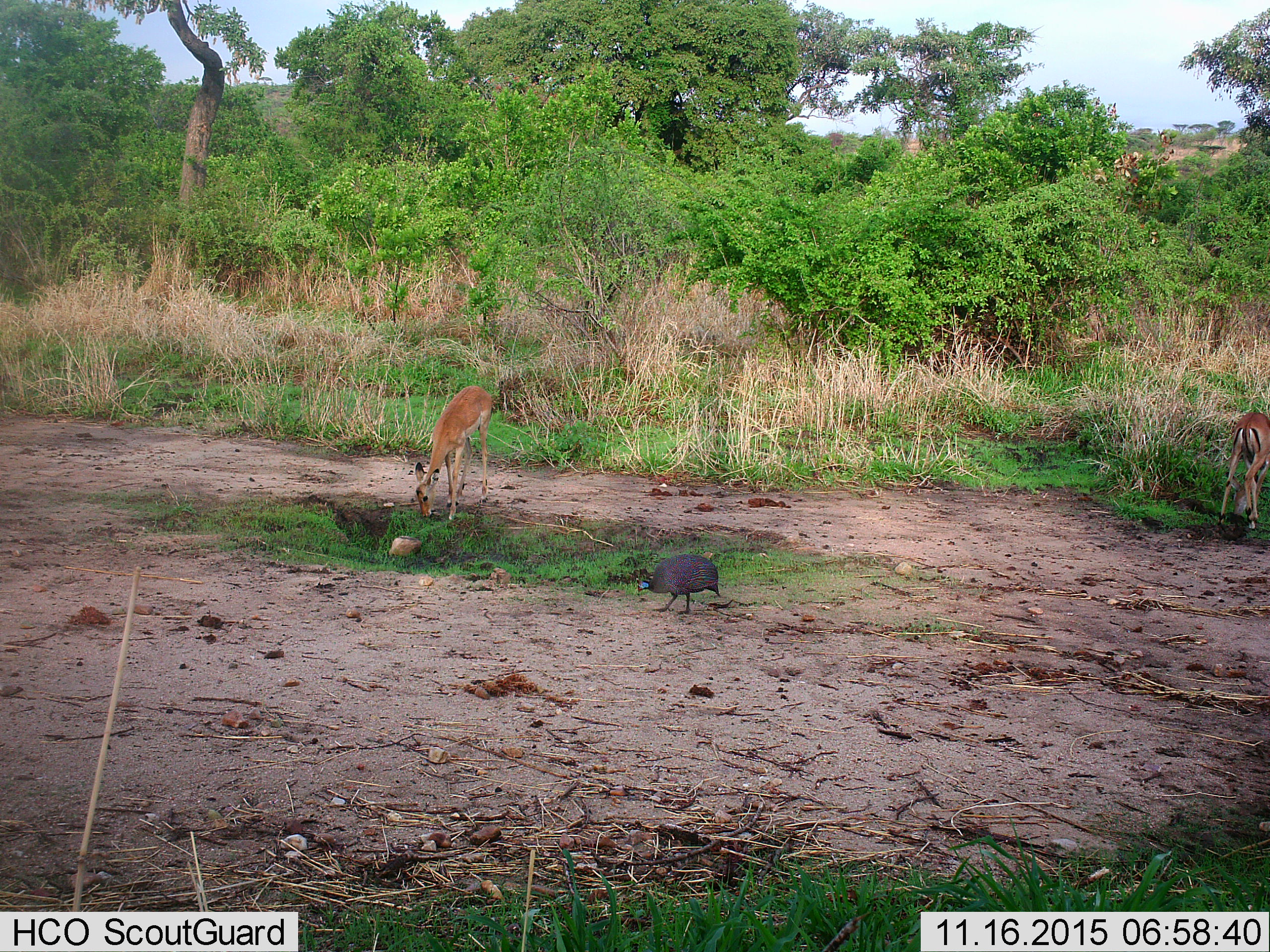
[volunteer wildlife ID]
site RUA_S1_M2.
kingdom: Animalia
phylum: Chordata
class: Aves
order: Galliformes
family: Numididae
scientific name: Numididae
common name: guineafowl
Guineafowl (Numididae), count 1. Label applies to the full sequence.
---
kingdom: Animalia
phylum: Chordata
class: Mammalia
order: Artiodactyla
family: Bovidae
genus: Aepyceros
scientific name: Aepyceros melampus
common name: impala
Impala (Aepyceros melampus), count 2. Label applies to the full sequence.